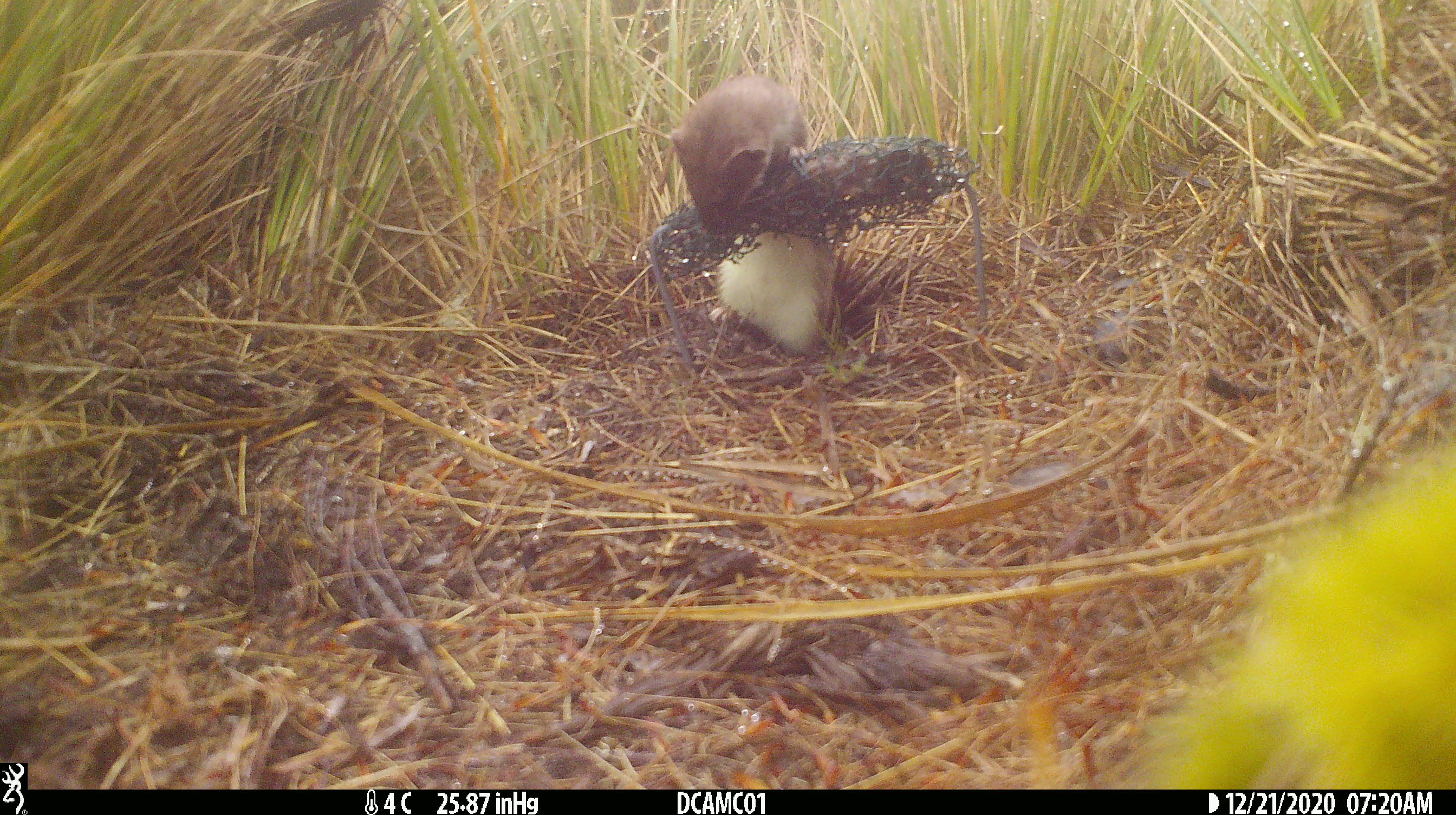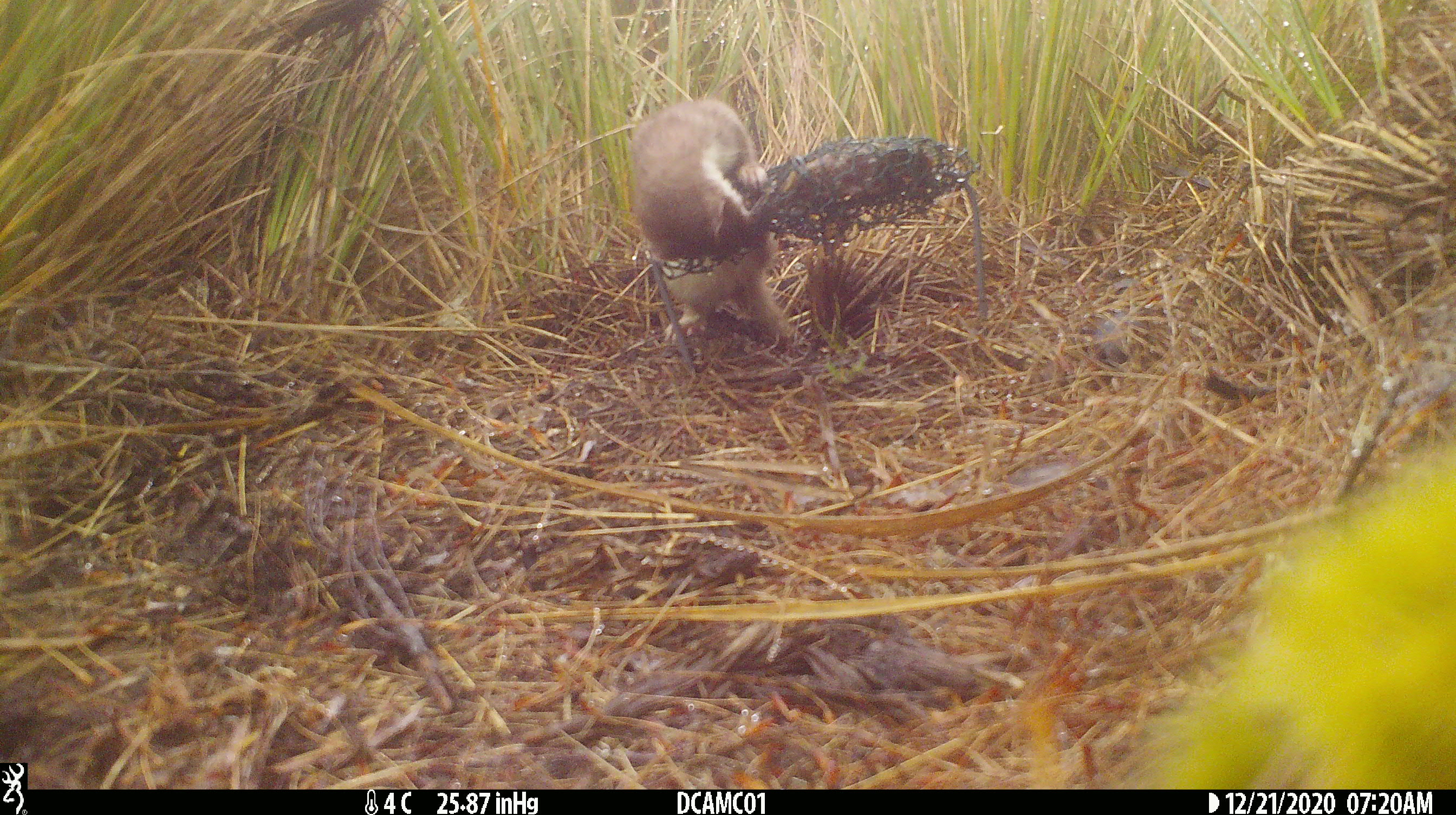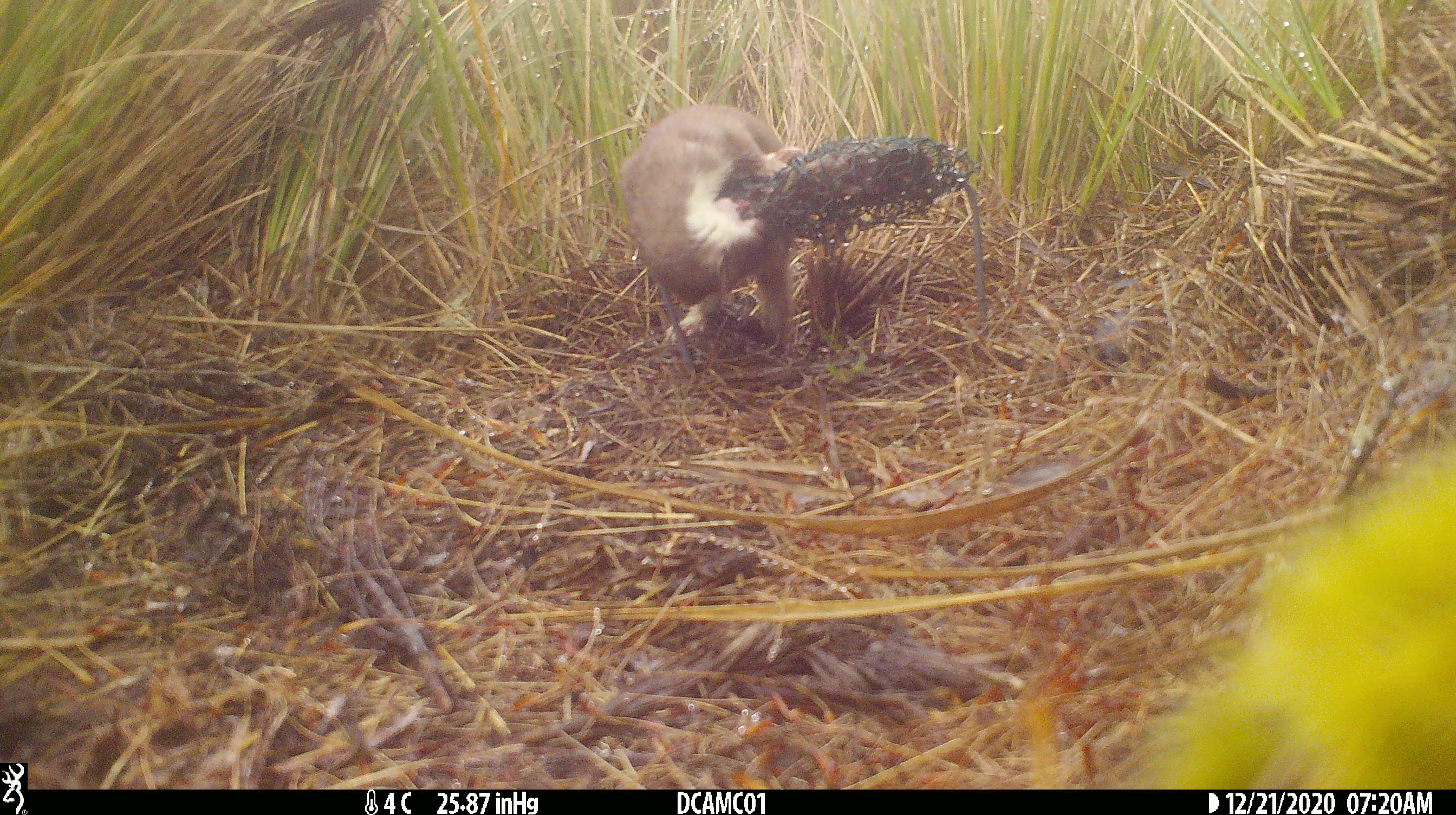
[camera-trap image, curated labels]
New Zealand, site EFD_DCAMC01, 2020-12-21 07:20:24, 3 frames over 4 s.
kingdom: Animalia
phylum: Chordata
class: Mammalia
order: Carnivora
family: Mustelidae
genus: Mustela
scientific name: Mustela erminea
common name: stoat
Stoat (Mustela erminea).